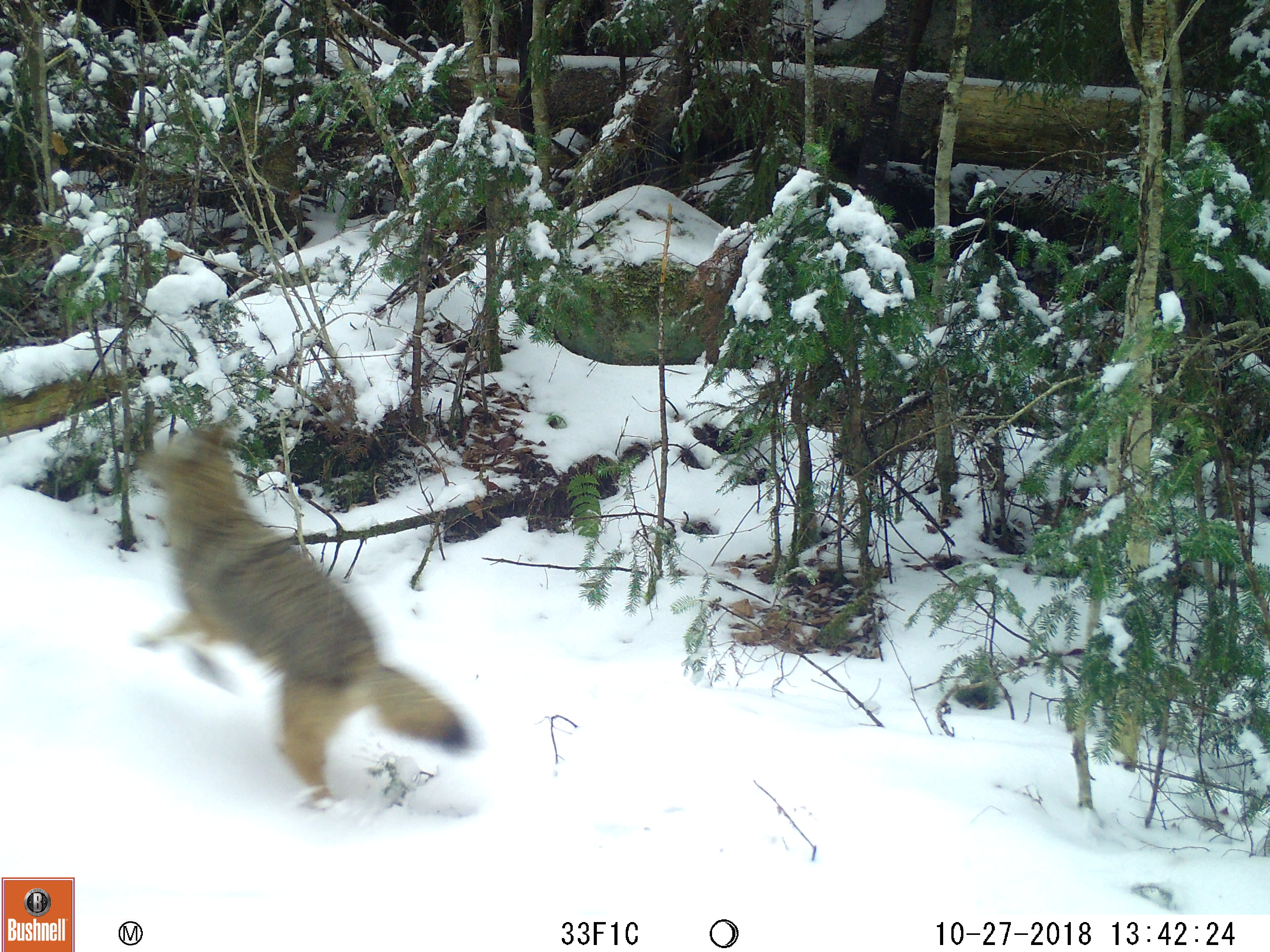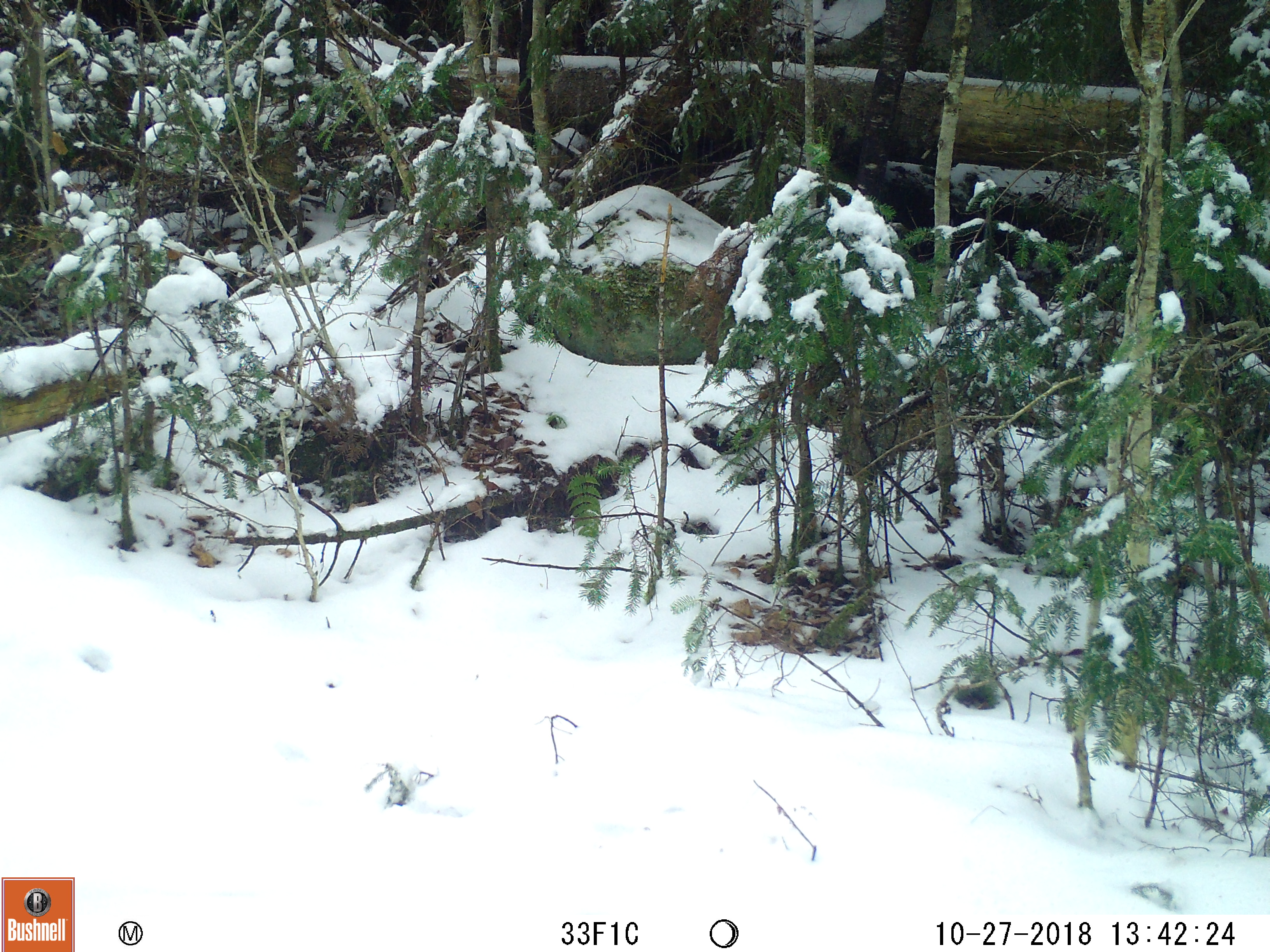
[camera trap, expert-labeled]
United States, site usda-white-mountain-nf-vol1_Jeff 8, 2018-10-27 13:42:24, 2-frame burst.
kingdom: Animalia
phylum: Chordata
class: Mammalia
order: Carnivora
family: Canidae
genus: Canis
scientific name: Canis latrans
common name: coyote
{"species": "coyote (Canis latrans)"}